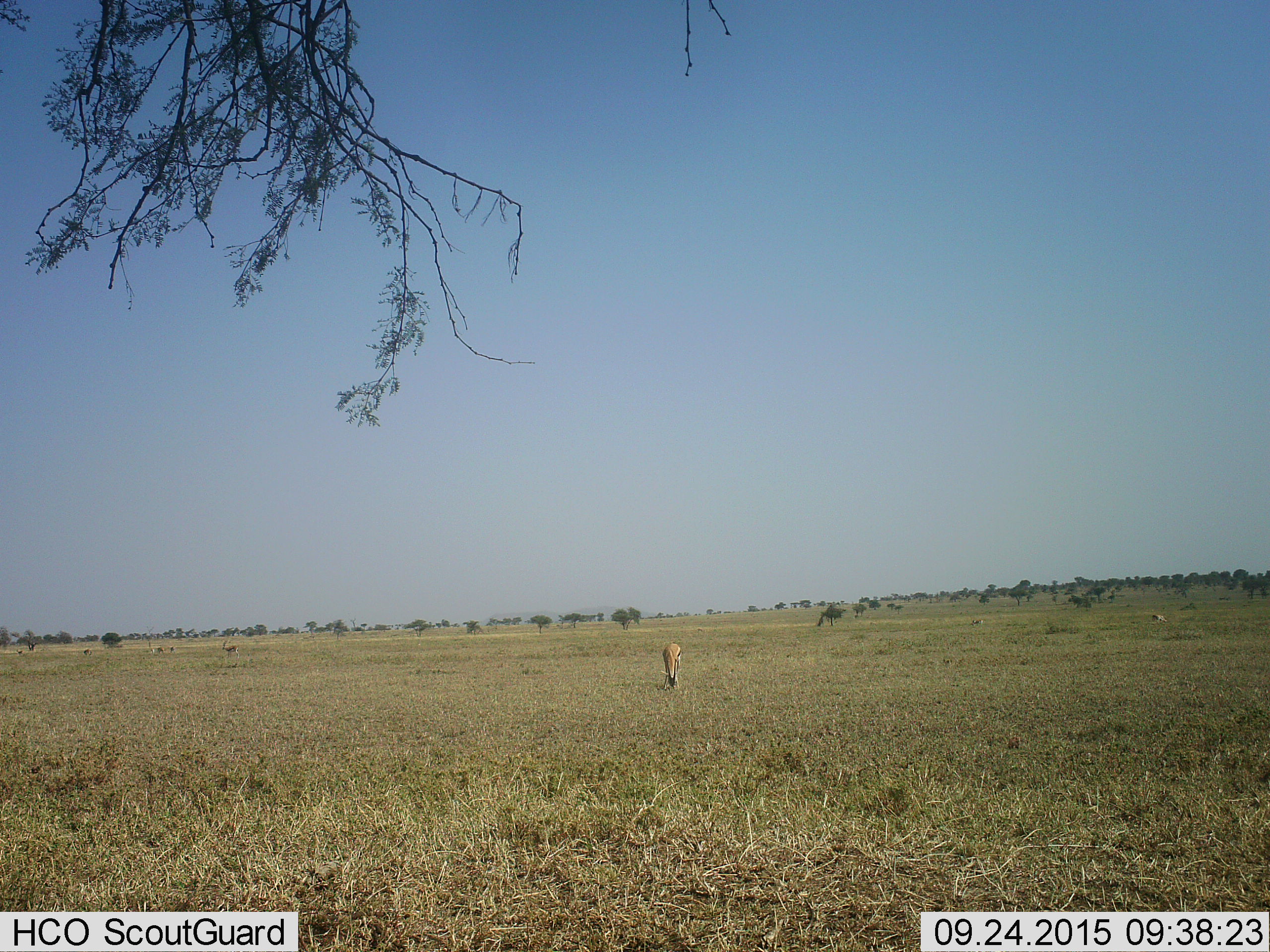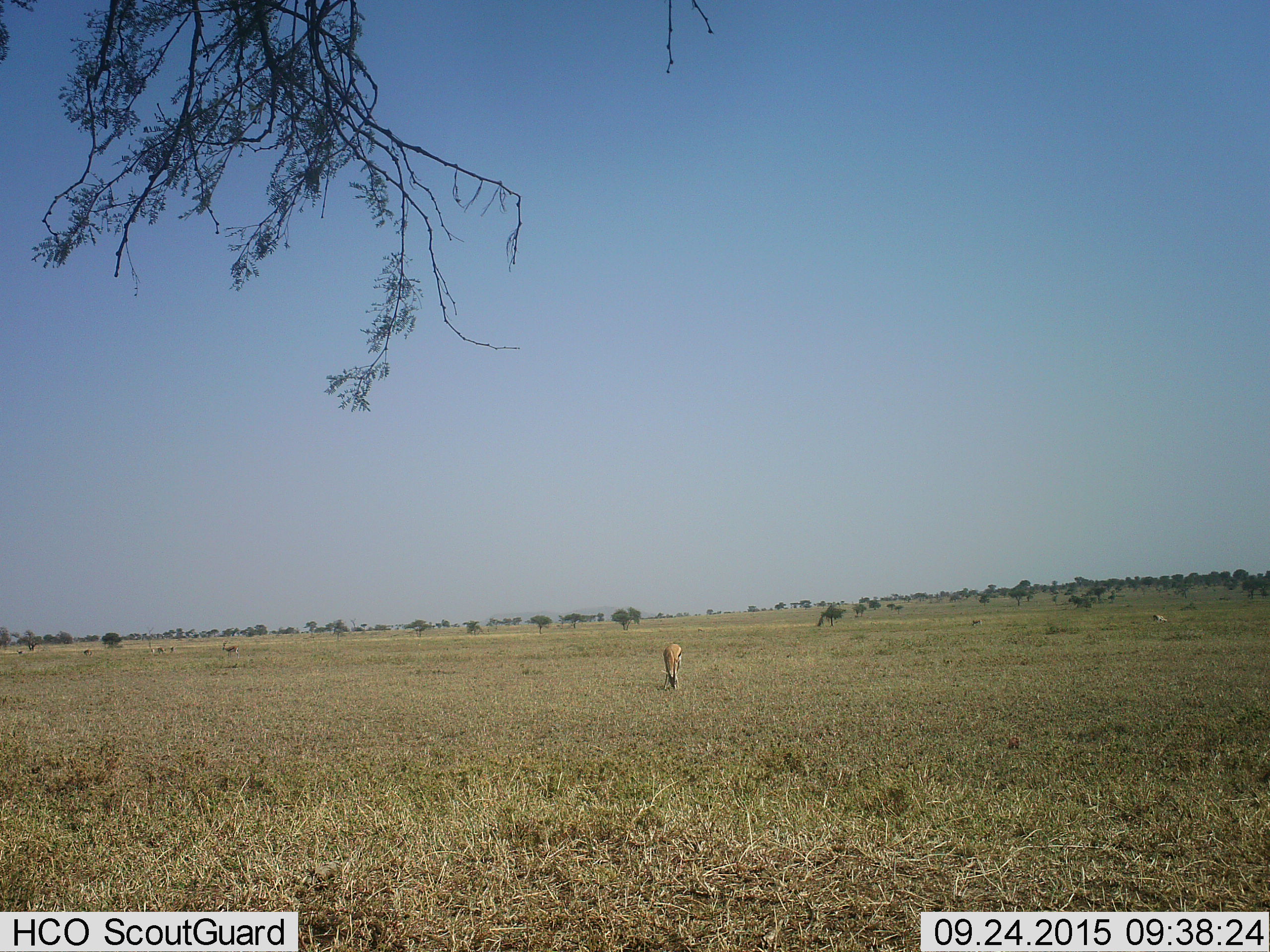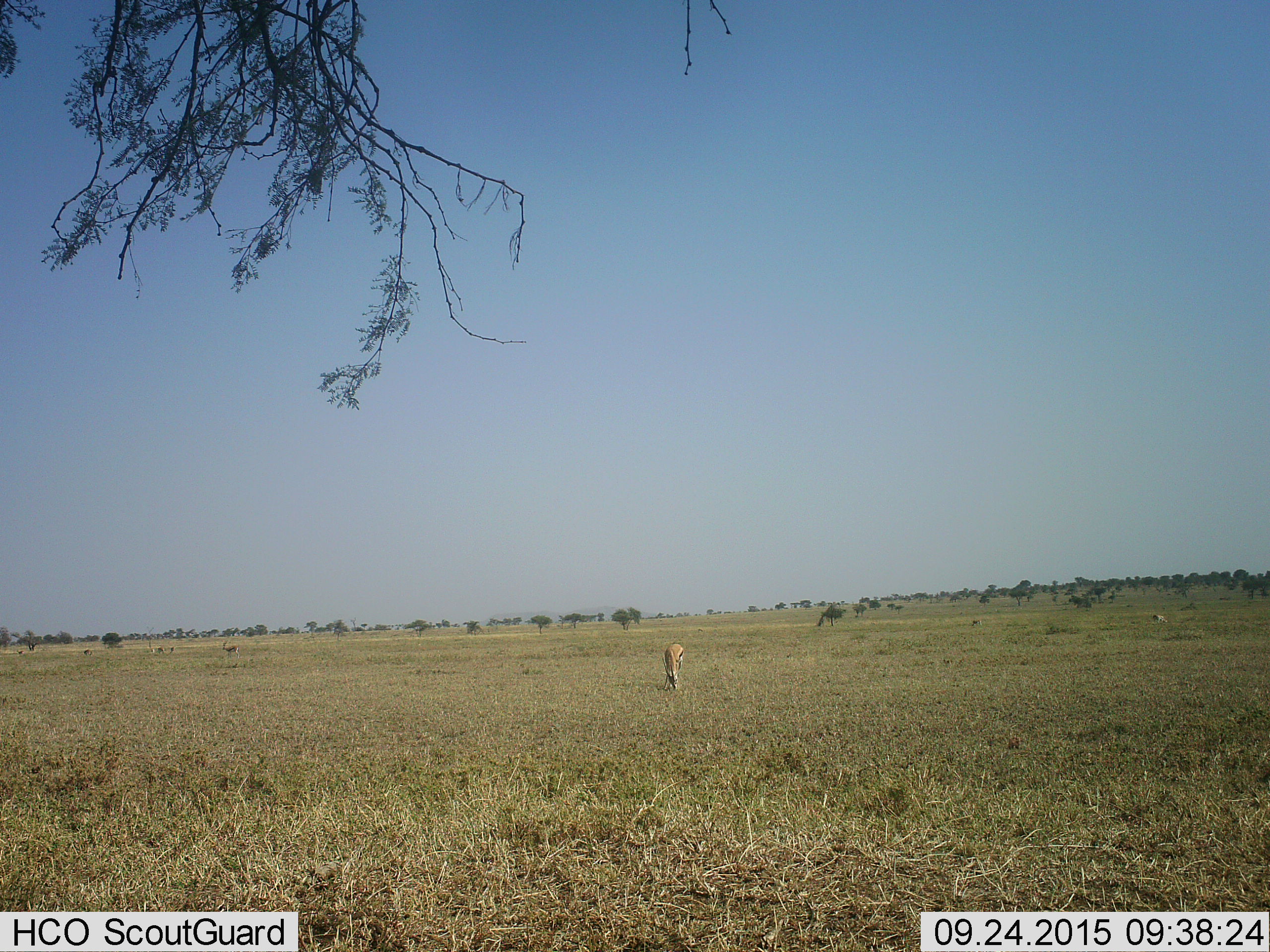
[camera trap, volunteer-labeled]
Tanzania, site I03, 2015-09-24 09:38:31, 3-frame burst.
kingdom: Animalia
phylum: Chordata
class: Mammalia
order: Artiodactyla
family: Bovidae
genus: Eudorcas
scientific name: Eudorcas thomsonii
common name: thomson's gazelle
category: gazellethomsons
Gazellethomsons (thomson's gazelle) (Eudorcas thomsonii), count 6. Behavior (volunteer vote fractions): standing 71%, resting 0%, moving 29%, interacting 0%. Young present (vote fraction): 0%. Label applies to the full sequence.